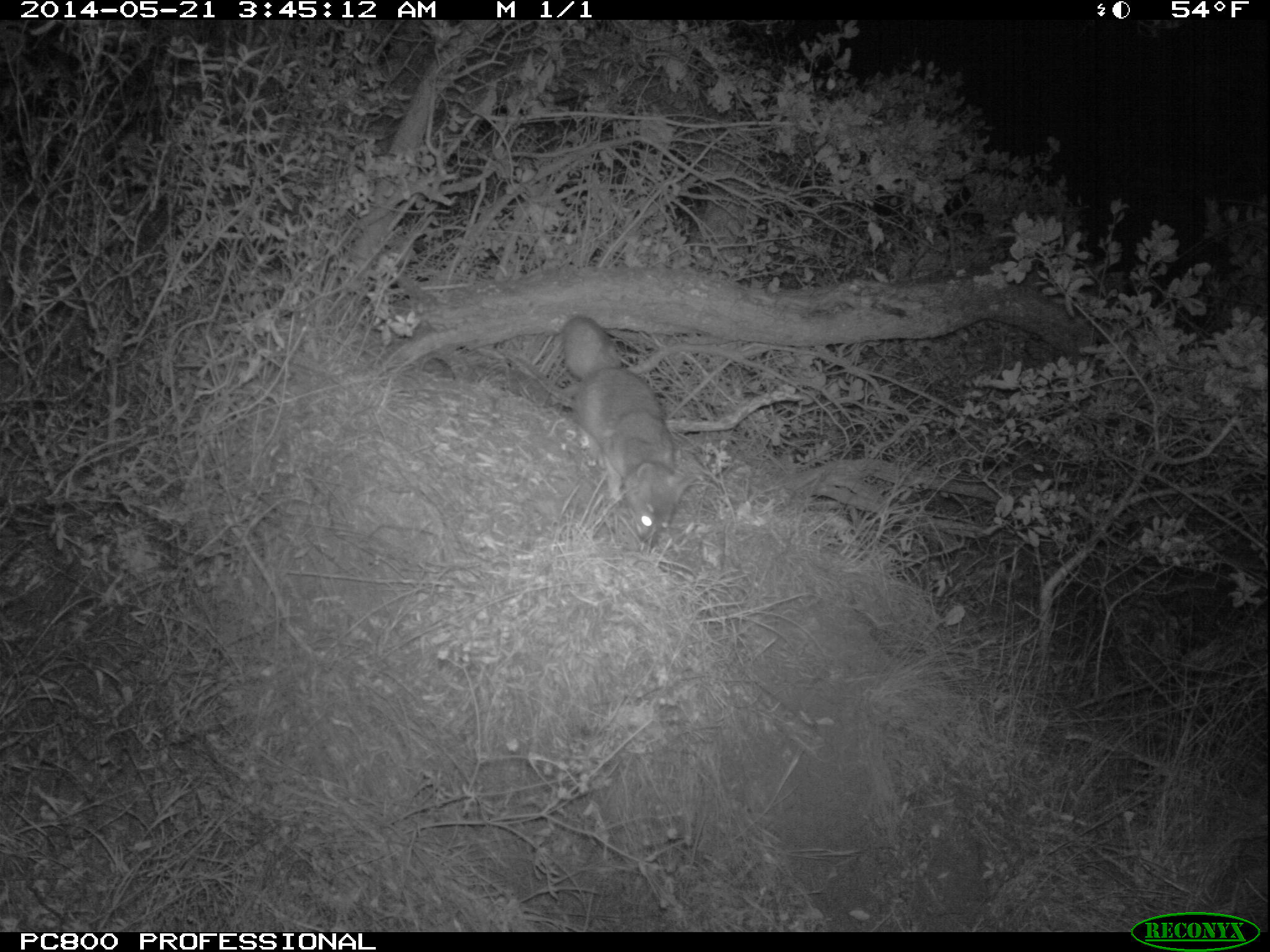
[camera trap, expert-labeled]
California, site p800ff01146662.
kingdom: Animalia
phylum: Chordata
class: Mammalia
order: Carnivora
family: Canidae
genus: Urocyon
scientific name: Urocyon littoralis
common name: island fox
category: fox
Fox (island fox) (Urocyon littoralis).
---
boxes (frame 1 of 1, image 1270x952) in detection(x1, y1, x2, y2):
fox: detection(562, 315, 696, 542)